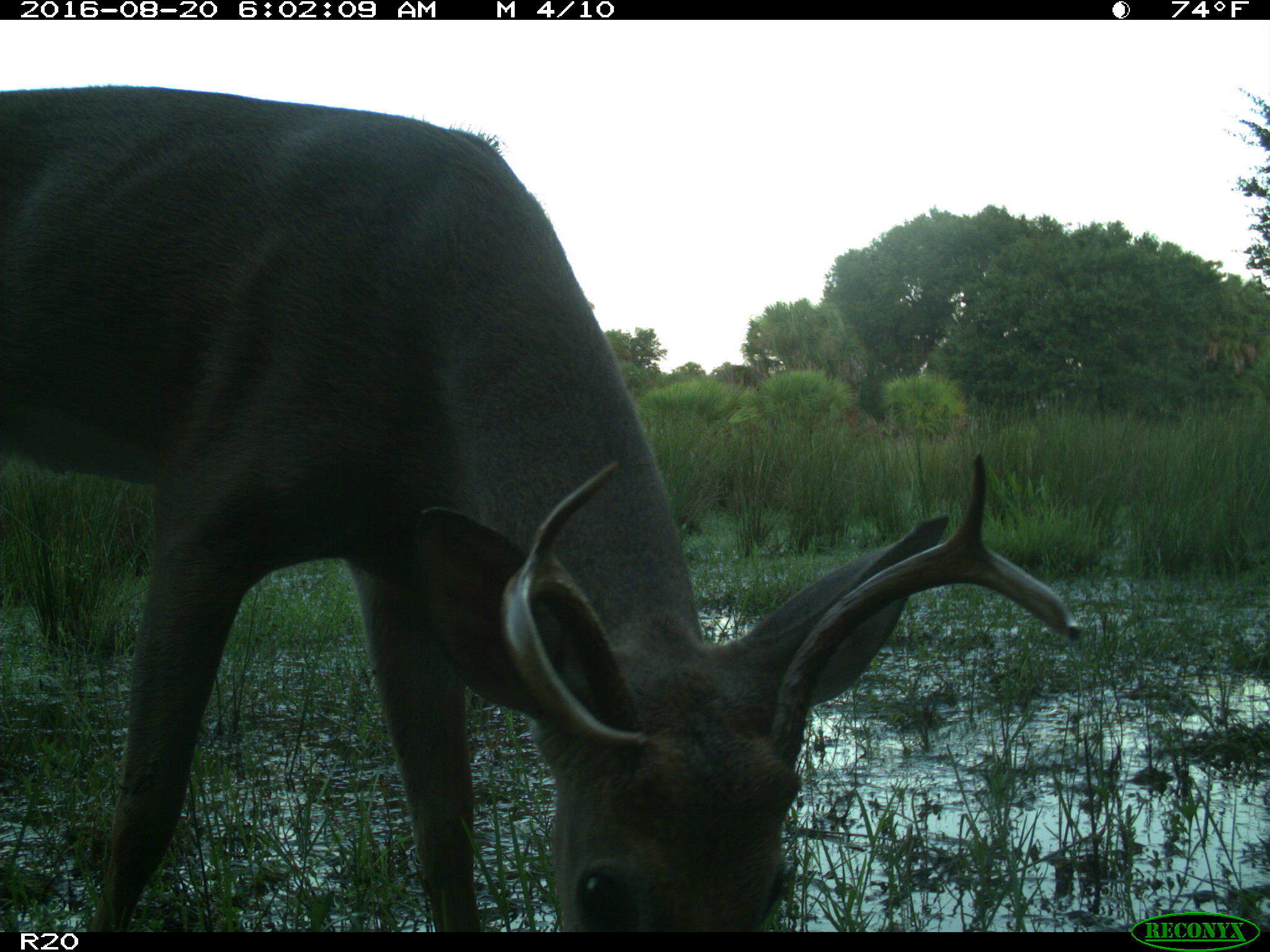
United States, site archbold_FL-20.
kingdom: Animalia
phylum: Chordata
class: Mammalia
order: Artiodactyla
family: Cervidae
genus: Odocoileus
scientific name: Odocoileus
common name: deer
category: unidentified deer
Unidentified deer (deer) (Odocoileus).